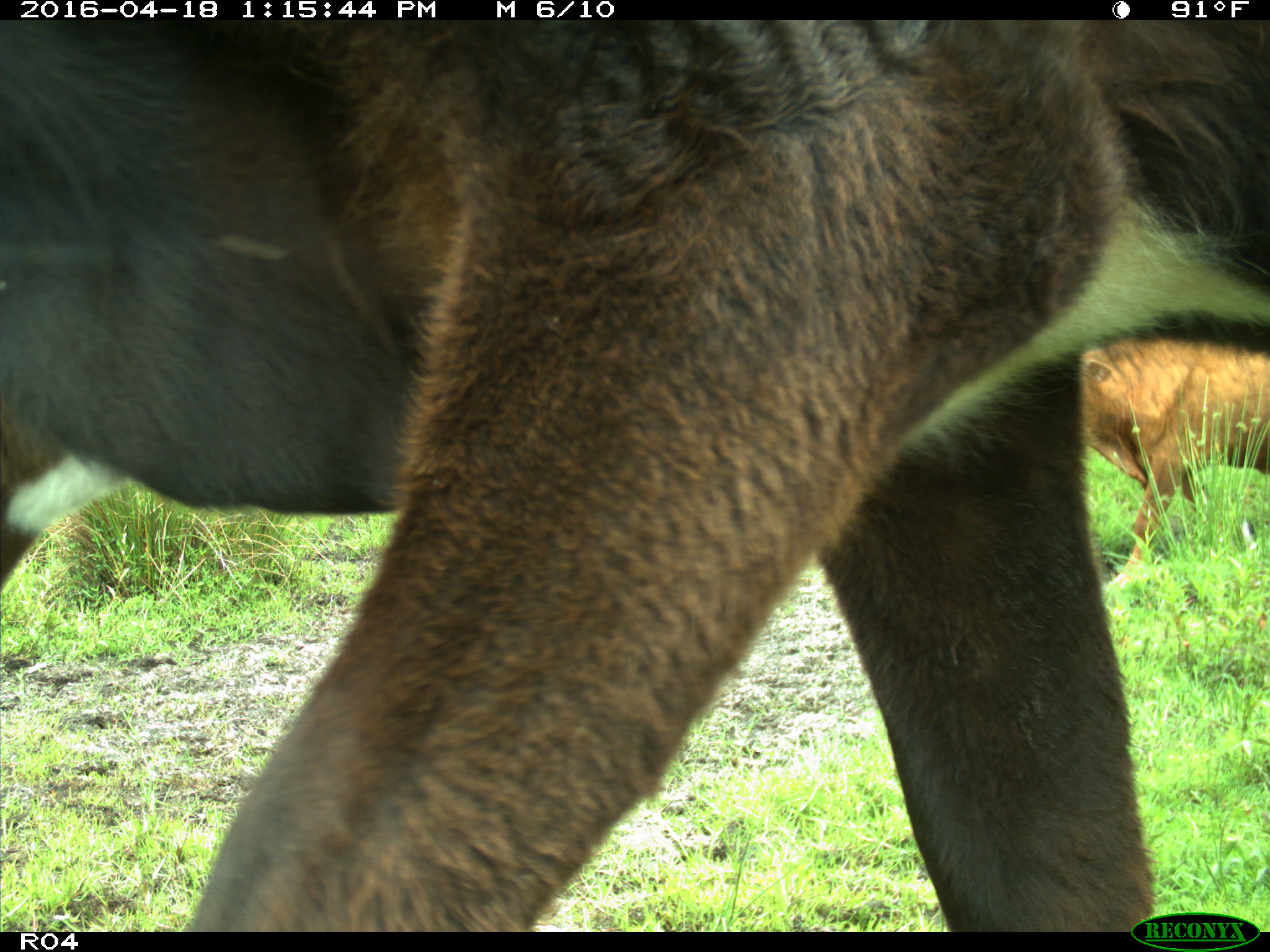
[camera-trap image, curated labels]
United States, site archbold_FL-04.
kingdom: Animalia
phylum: Chordata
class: Mammalia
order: Artiodactyla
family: Bovidae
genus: Bos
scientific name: Bos taurus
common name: domestic cow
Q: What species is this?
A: Bos taurus (domestic cow).